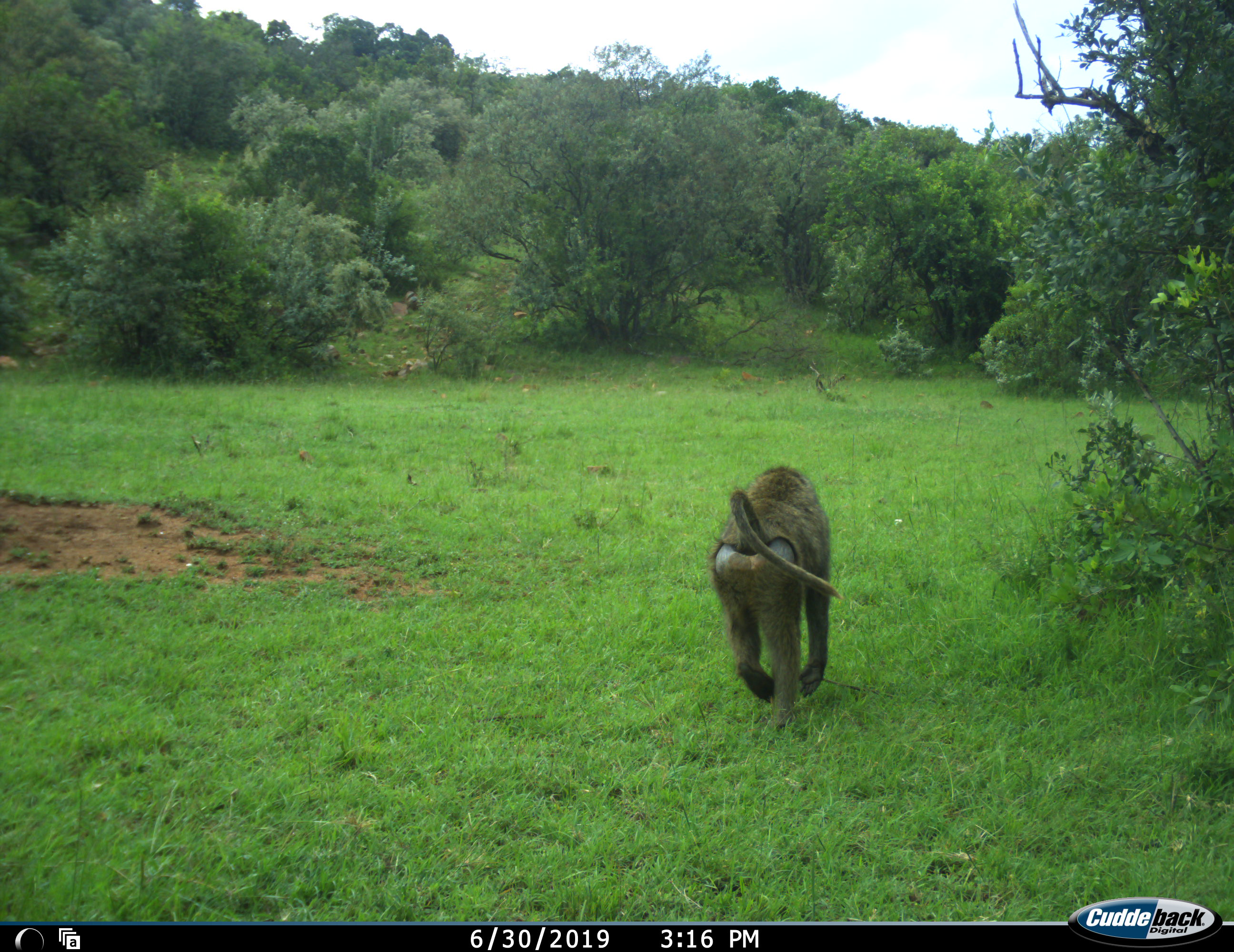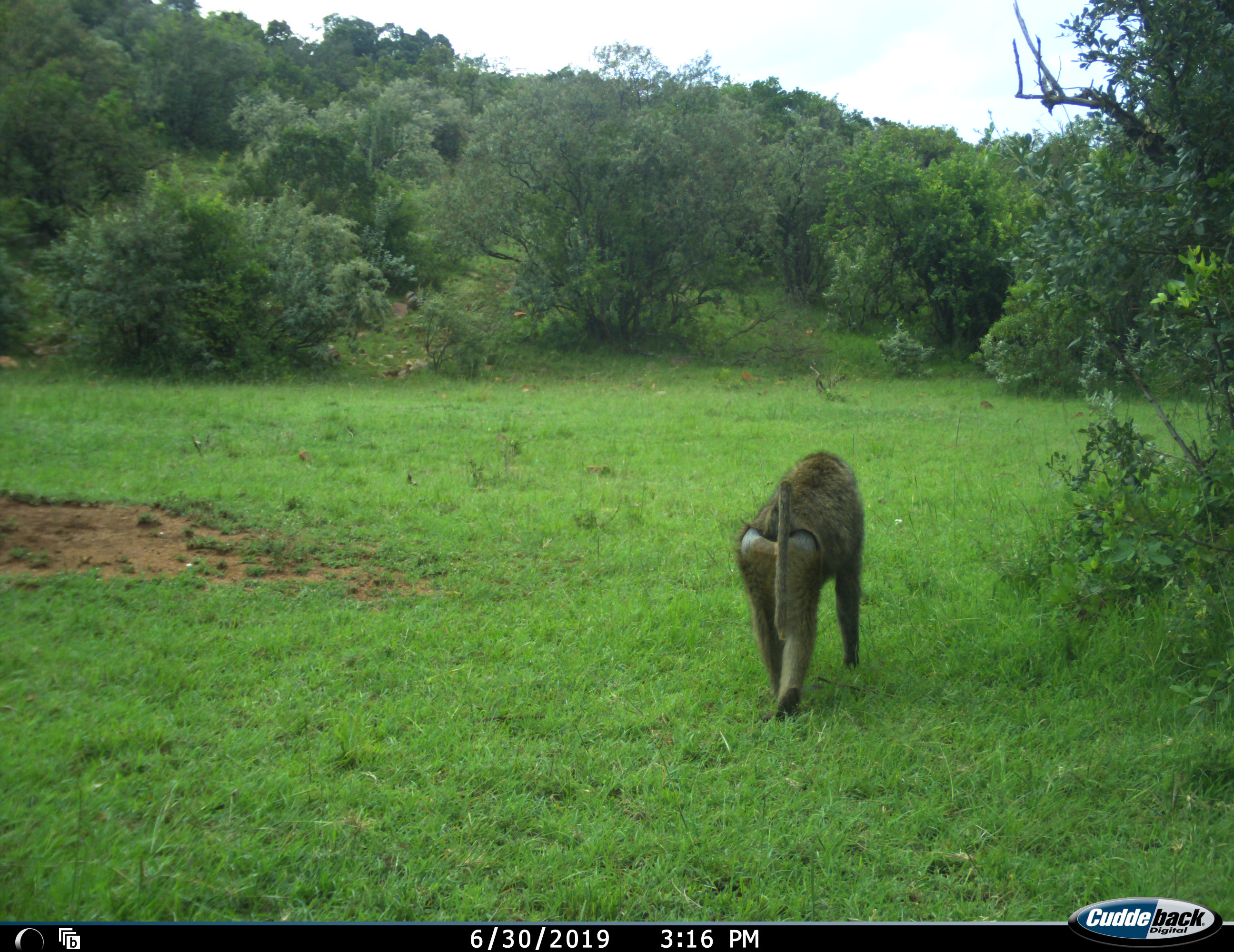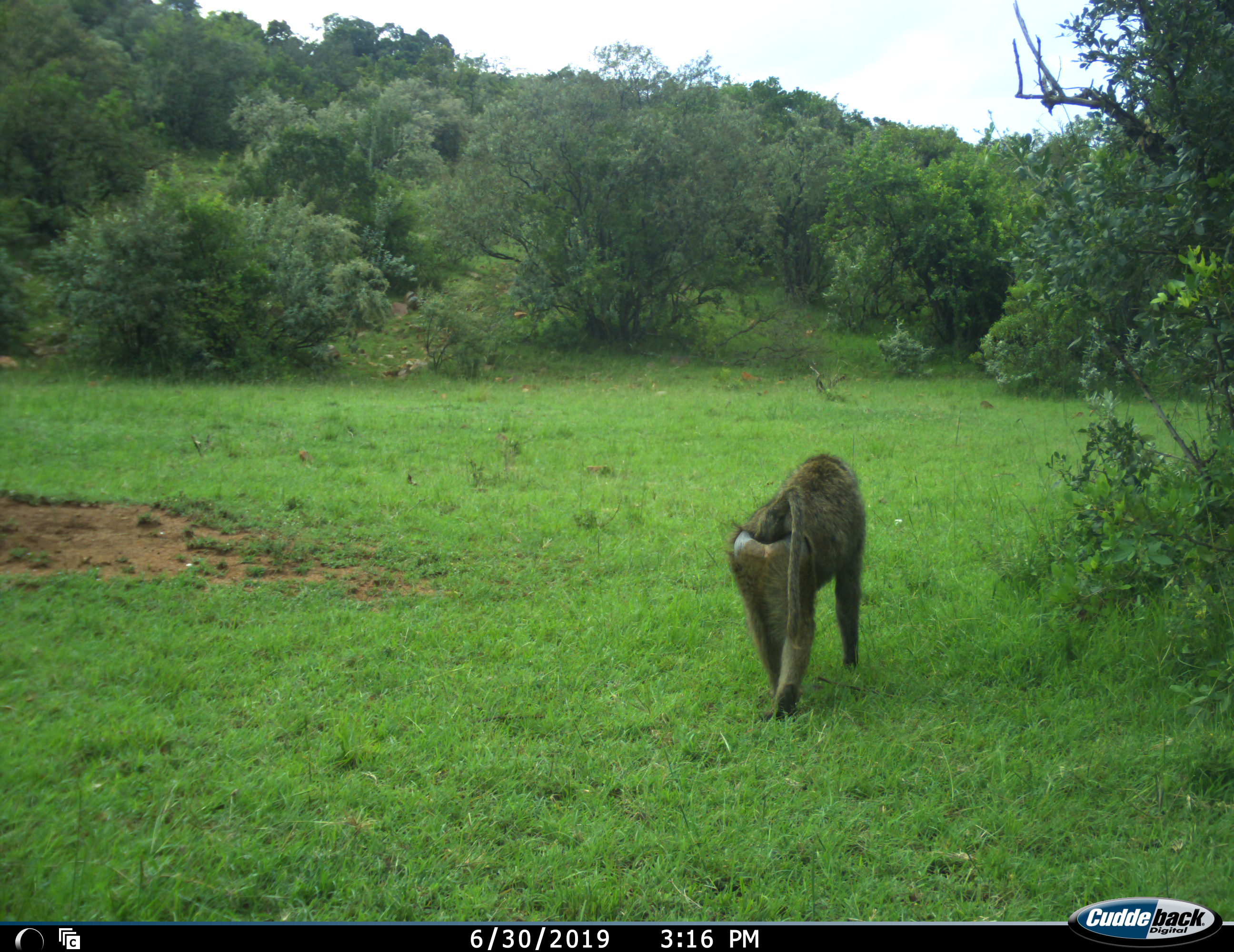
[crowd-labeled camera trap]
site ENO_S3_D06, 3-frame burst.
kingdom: Animalia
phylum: Chordata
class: Mammalia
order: Primates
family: Cercopithecidae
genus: Papio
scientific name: Papio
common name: baboon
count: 2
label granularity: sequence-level